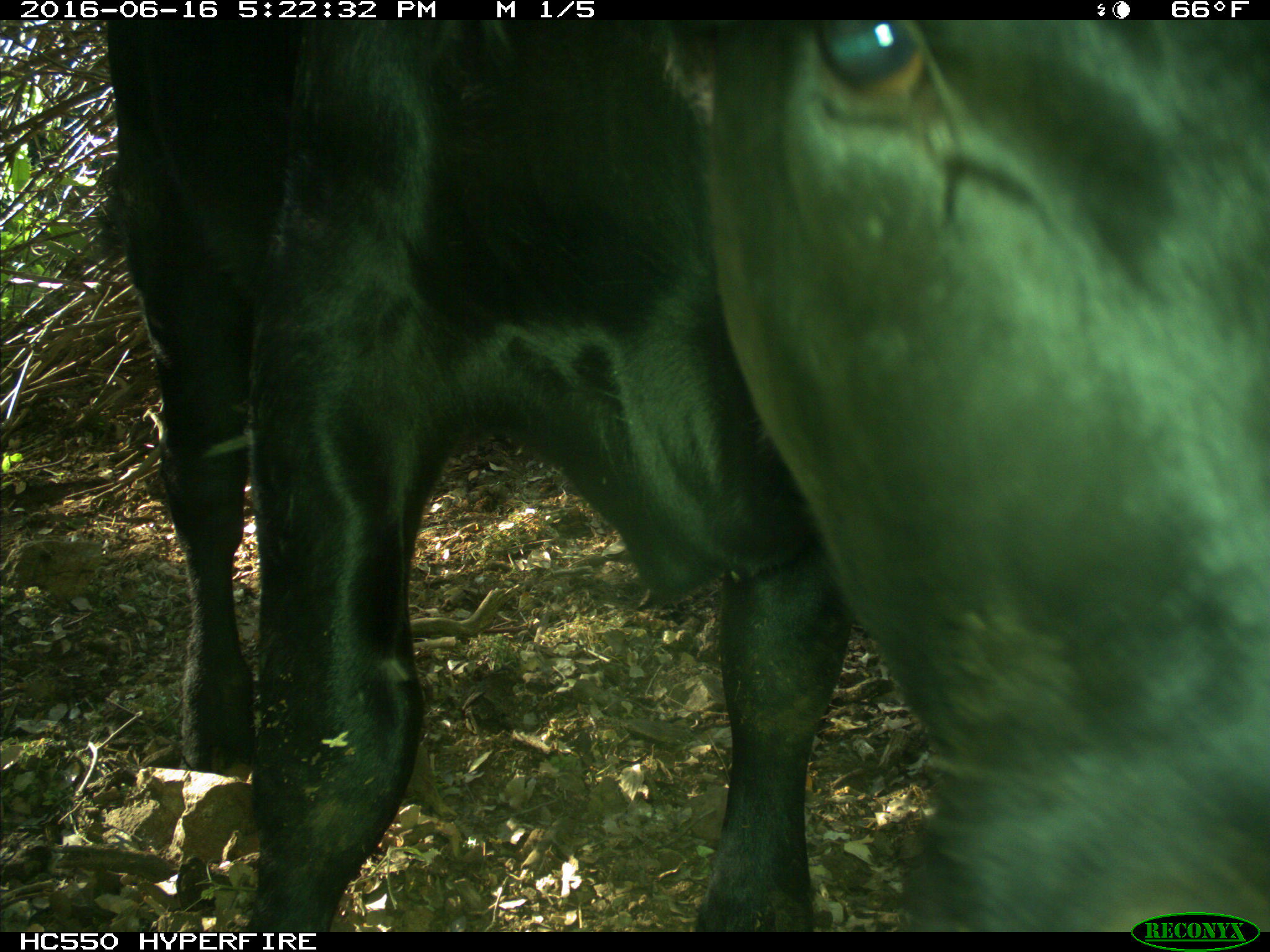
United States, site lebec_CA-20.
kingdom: Animalia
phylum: Chordata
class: Mammalia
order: Artiodactyla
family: Bovidae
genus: Bos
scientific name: Bos taurus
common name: domestic cow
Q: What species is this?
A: Bos taurus (domestic cow).